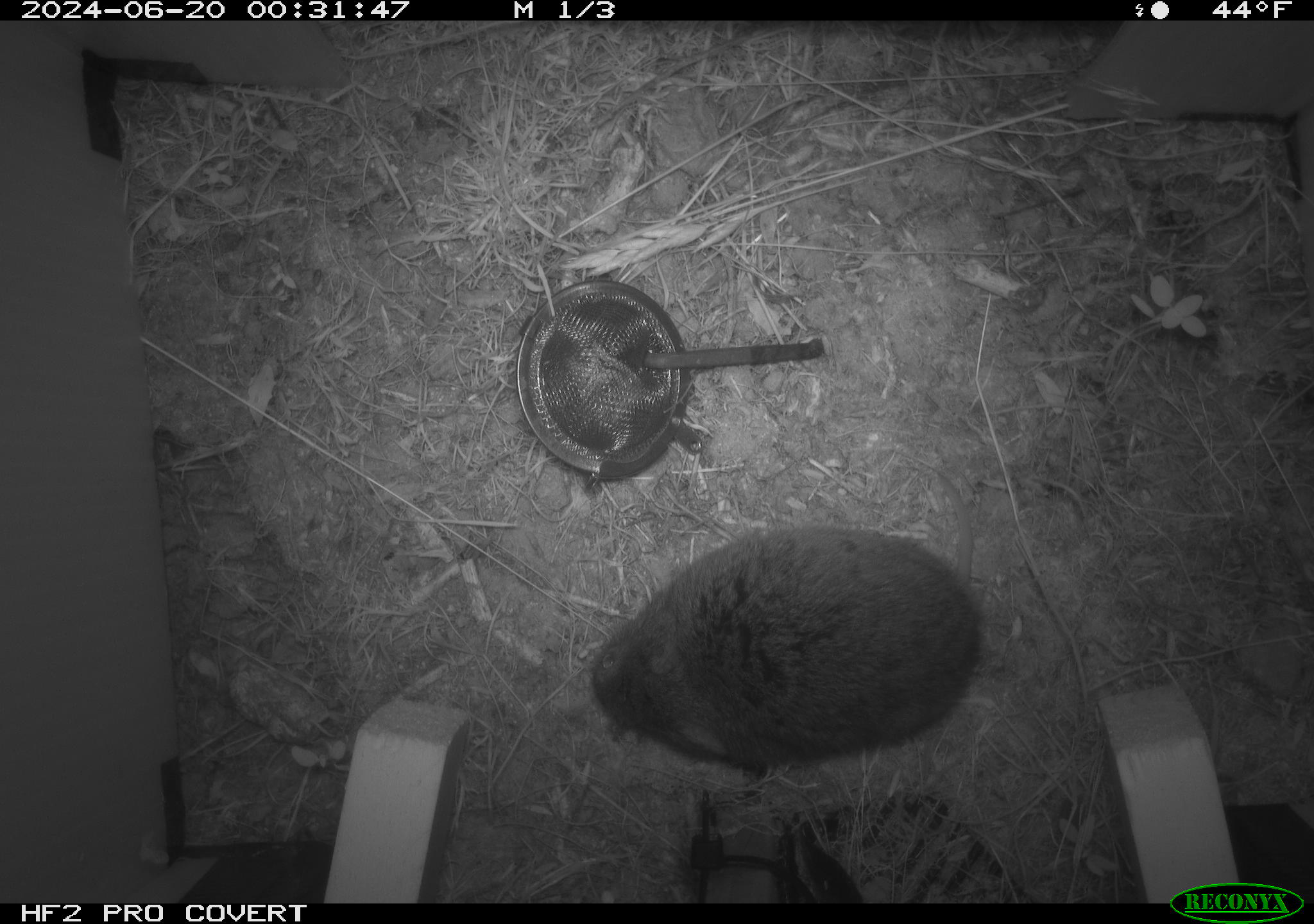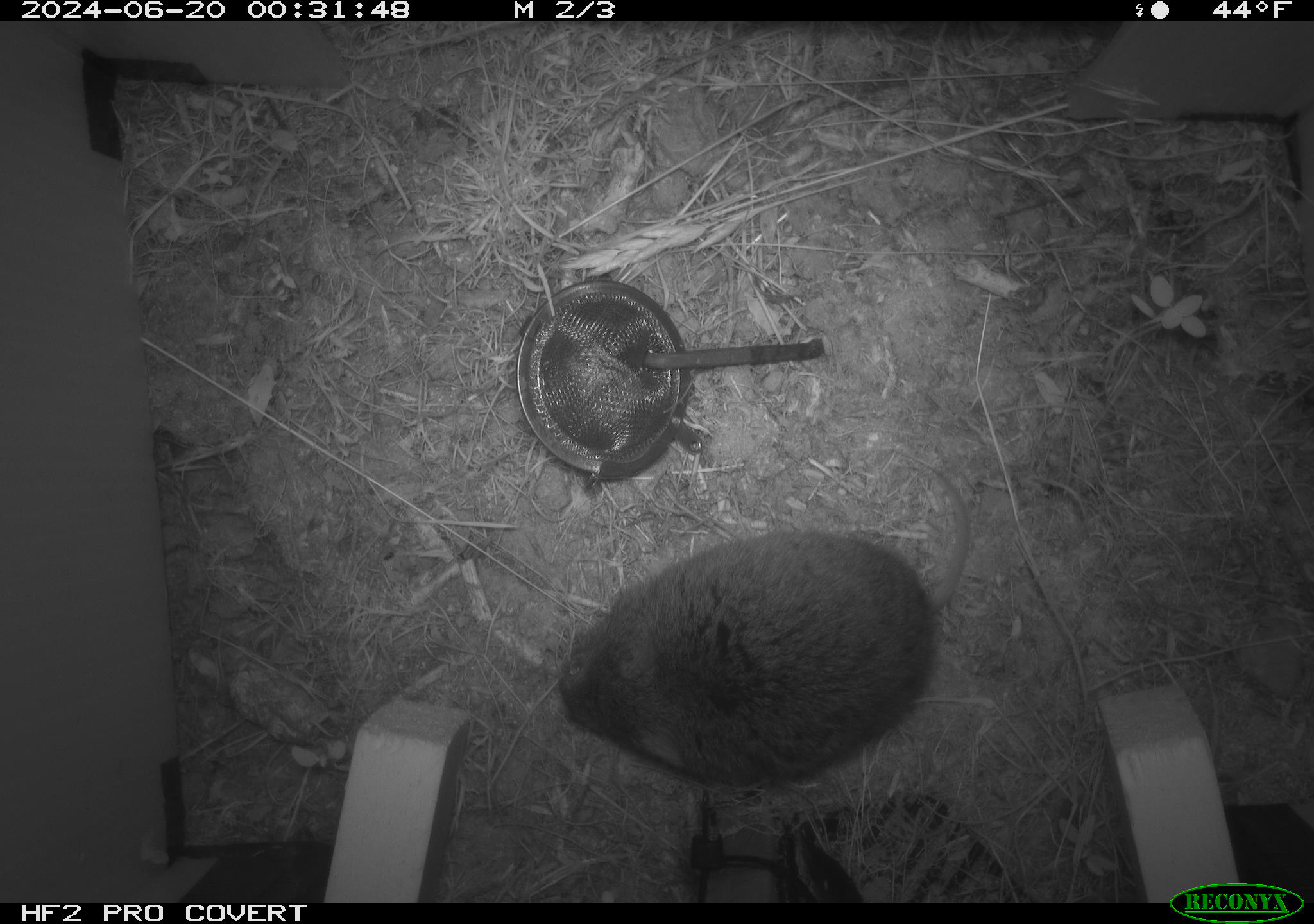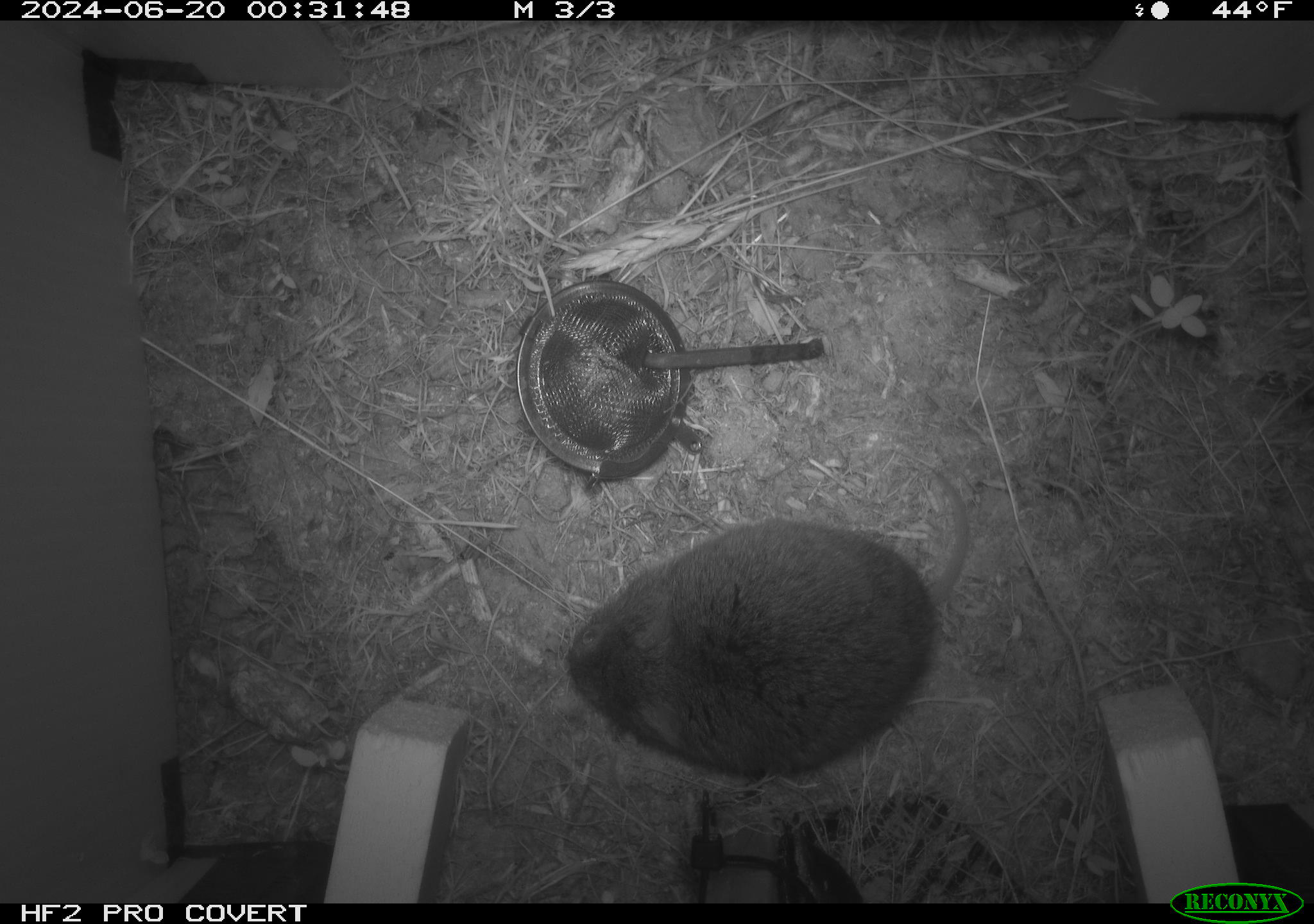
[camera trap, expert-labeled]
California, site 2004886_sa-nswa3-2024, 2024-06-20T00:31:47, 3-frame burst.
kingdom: Animalia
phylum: Chordata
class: Mammalia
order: Rodentia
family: Cricetidae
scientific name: Arvicolinae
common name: voles, lemmings, and muskrats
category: arvicolinae subfamily